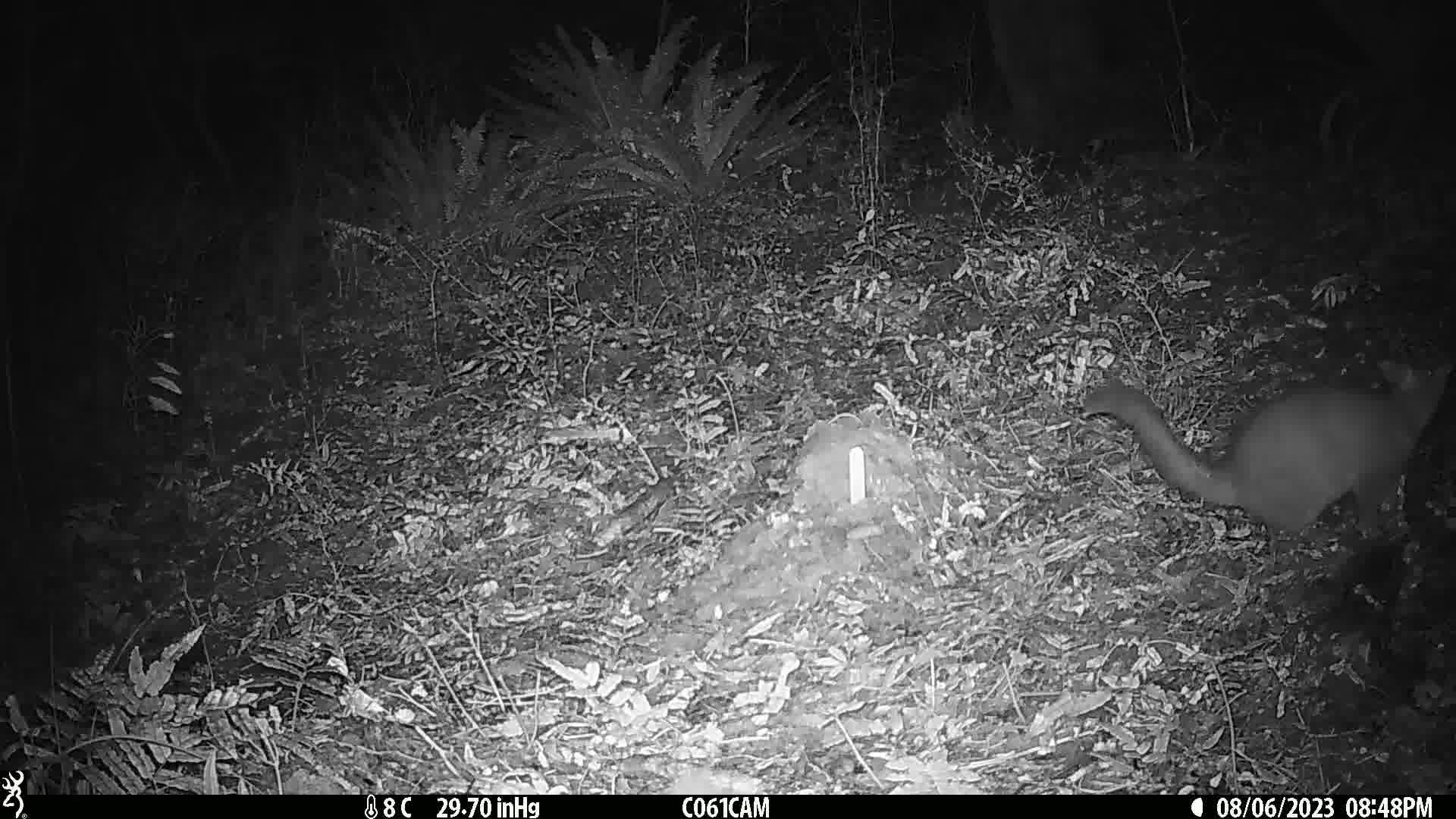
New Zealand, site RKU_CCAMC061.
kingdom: Animalia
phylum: Chordata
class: Mammalia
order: Diprotodontia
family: Phalangeridae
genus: Trichosurus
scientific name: Trichosurus vulpecula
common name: common brushtail possum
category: possum